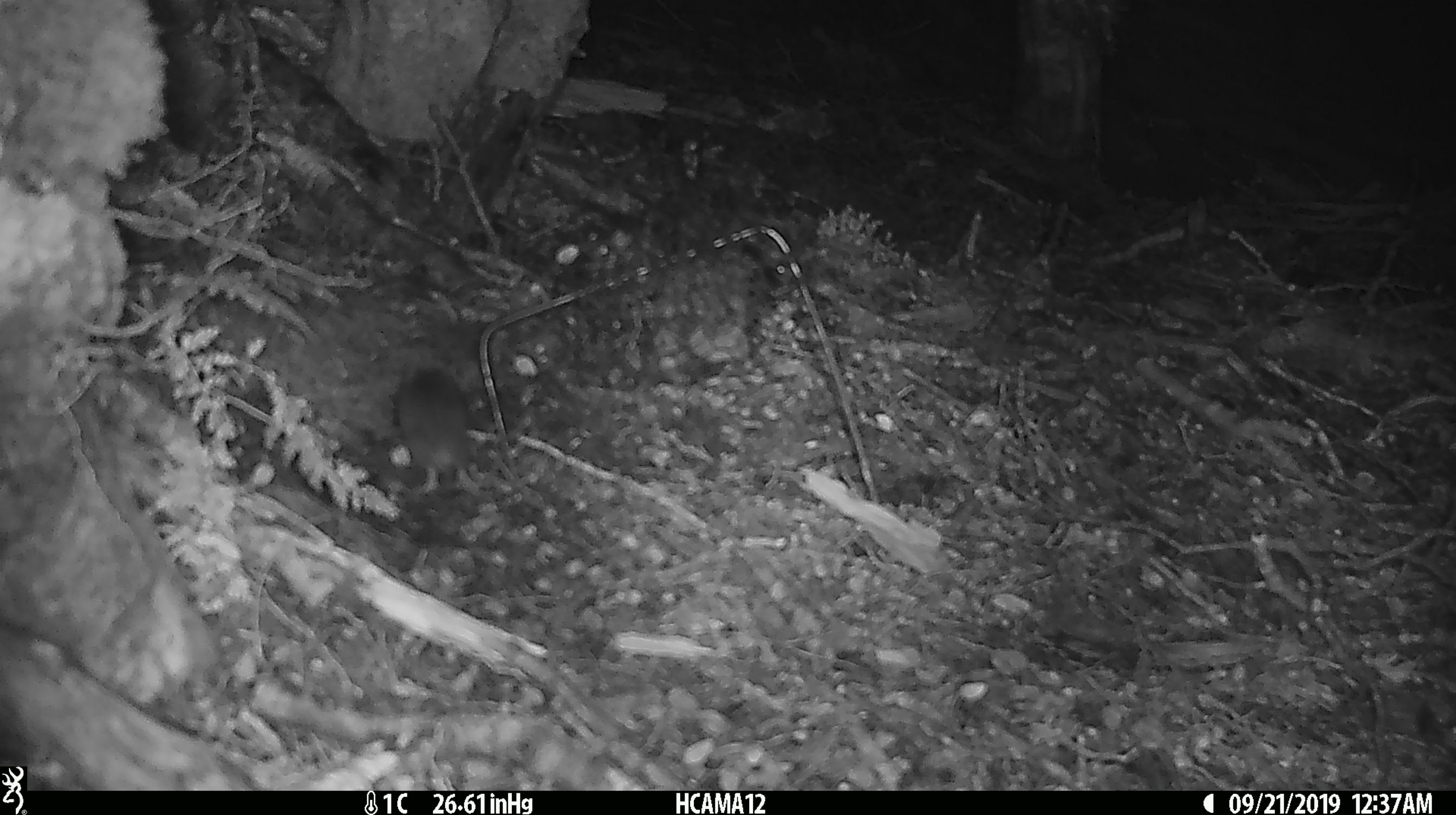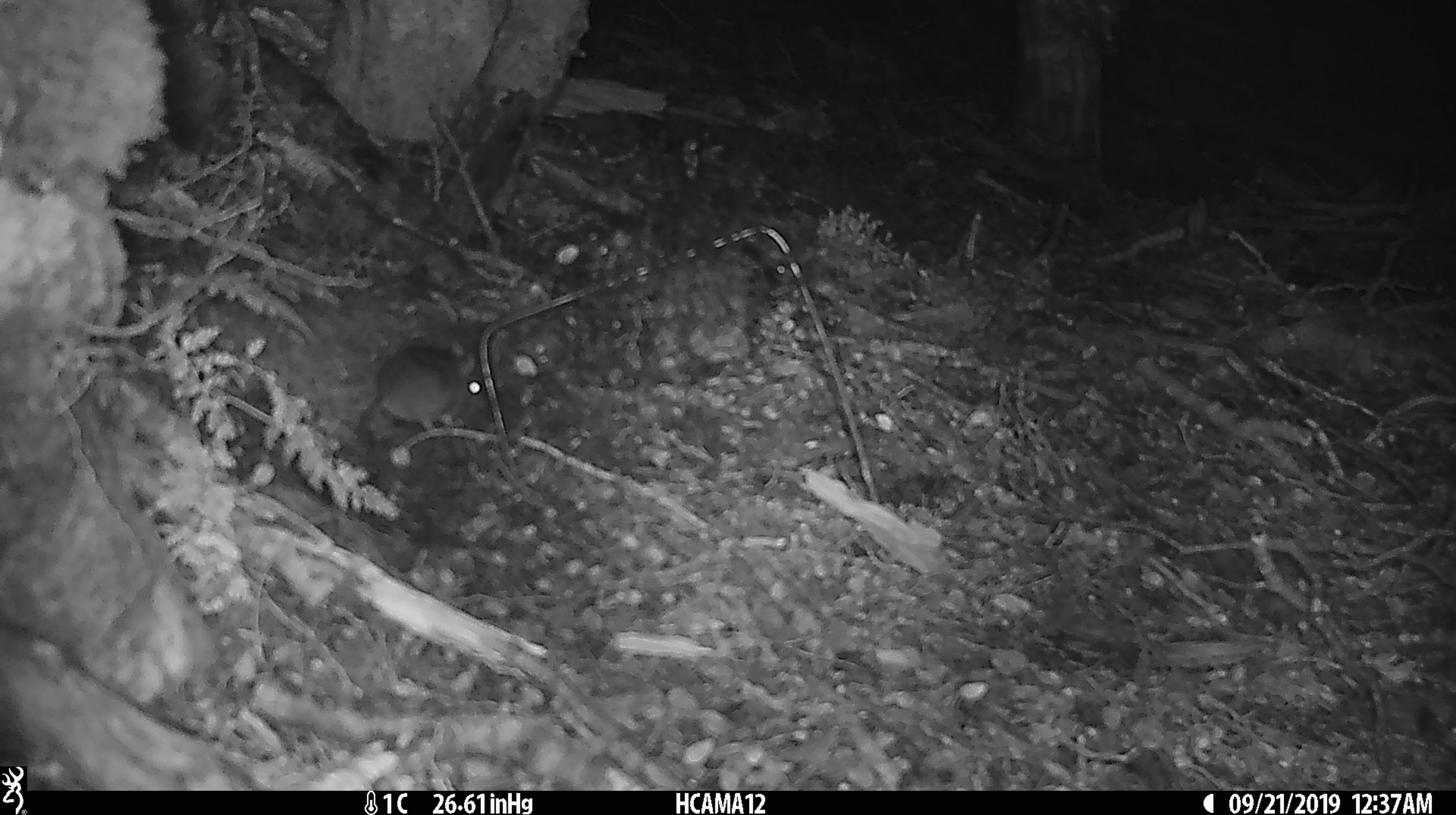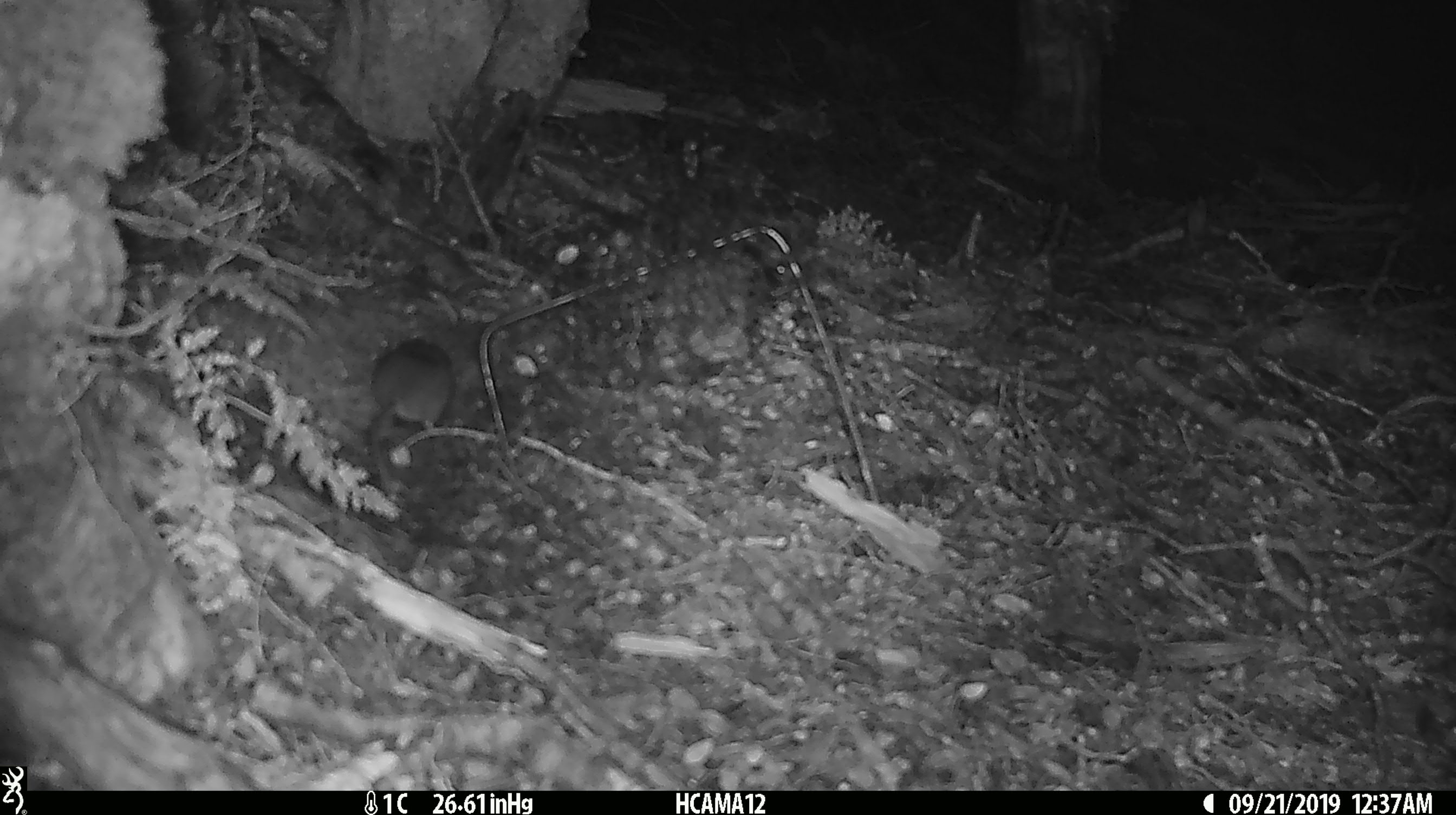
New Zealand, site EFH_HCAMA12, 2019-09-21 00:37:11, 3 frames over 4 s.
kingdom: Animalia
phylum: Chordata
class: Mammalia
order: Rodentia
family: Muridae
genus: Mus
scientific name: Mus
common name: mouse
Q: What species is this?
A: Mouse (Mus).